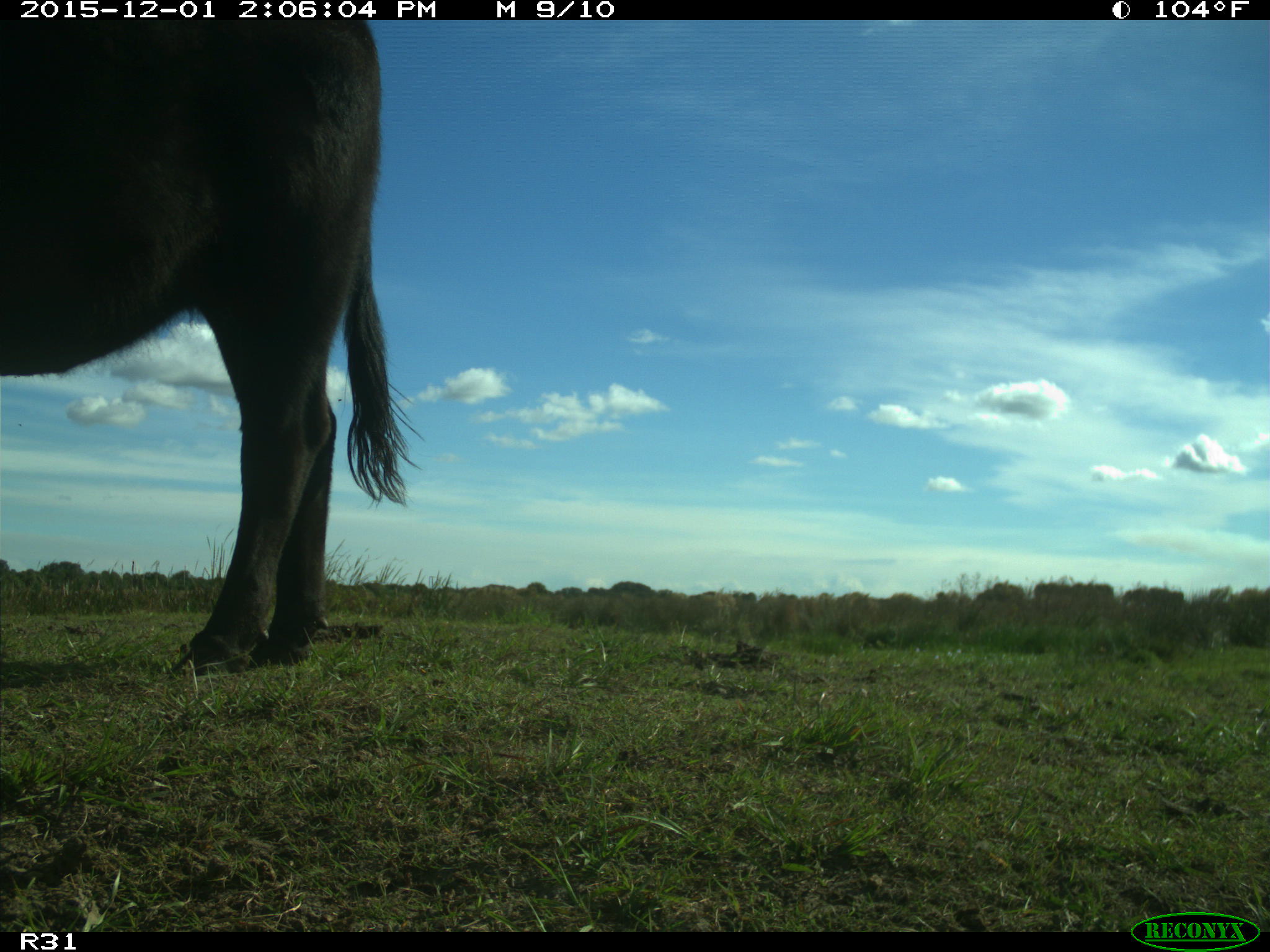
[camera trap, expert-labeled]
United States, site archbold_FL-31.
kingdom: Animalia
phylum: Chordata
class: Mammalia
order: Artiodactyla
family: Bovidae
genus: Bos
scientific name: Bos taurus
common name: domestic cow